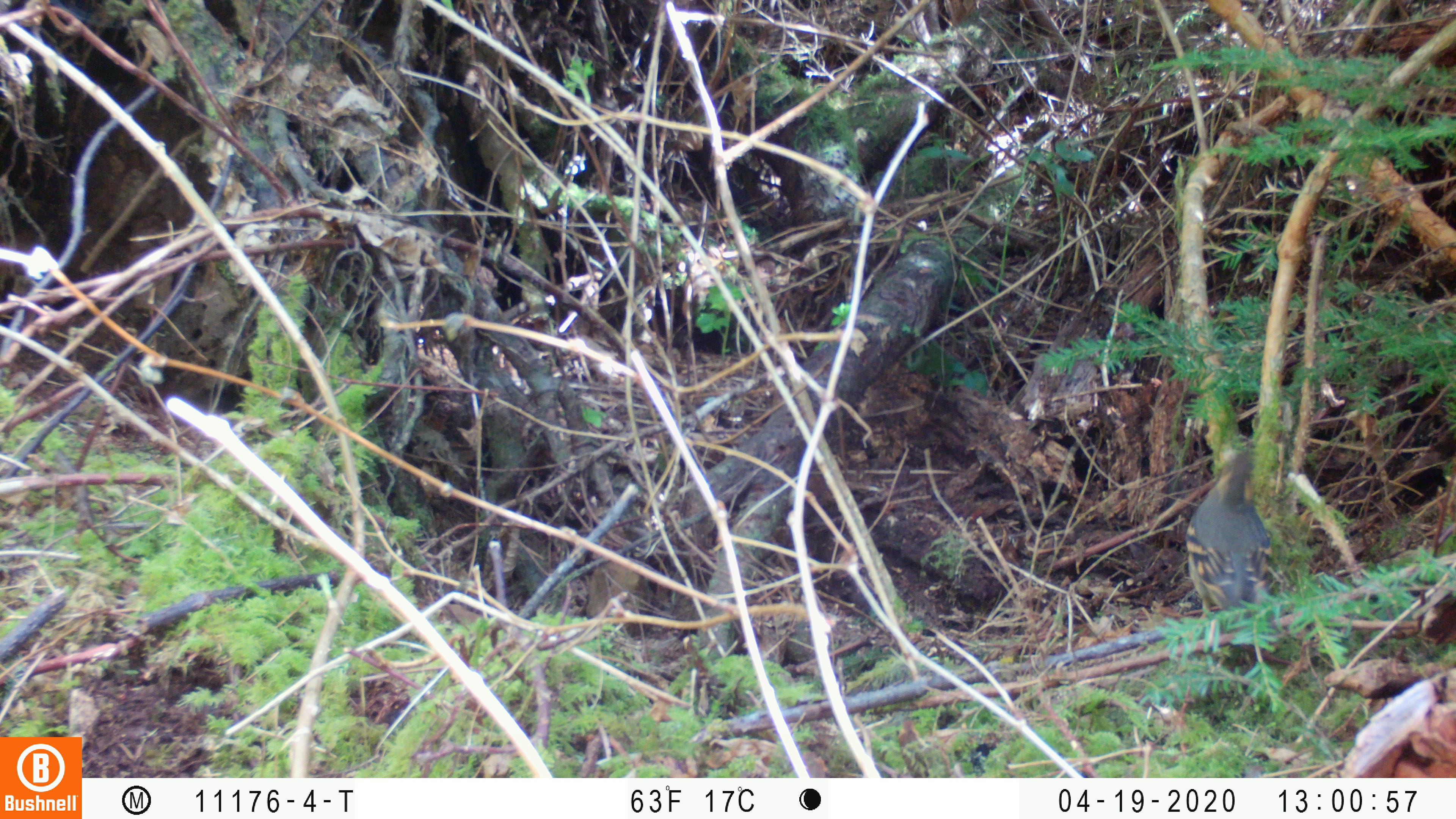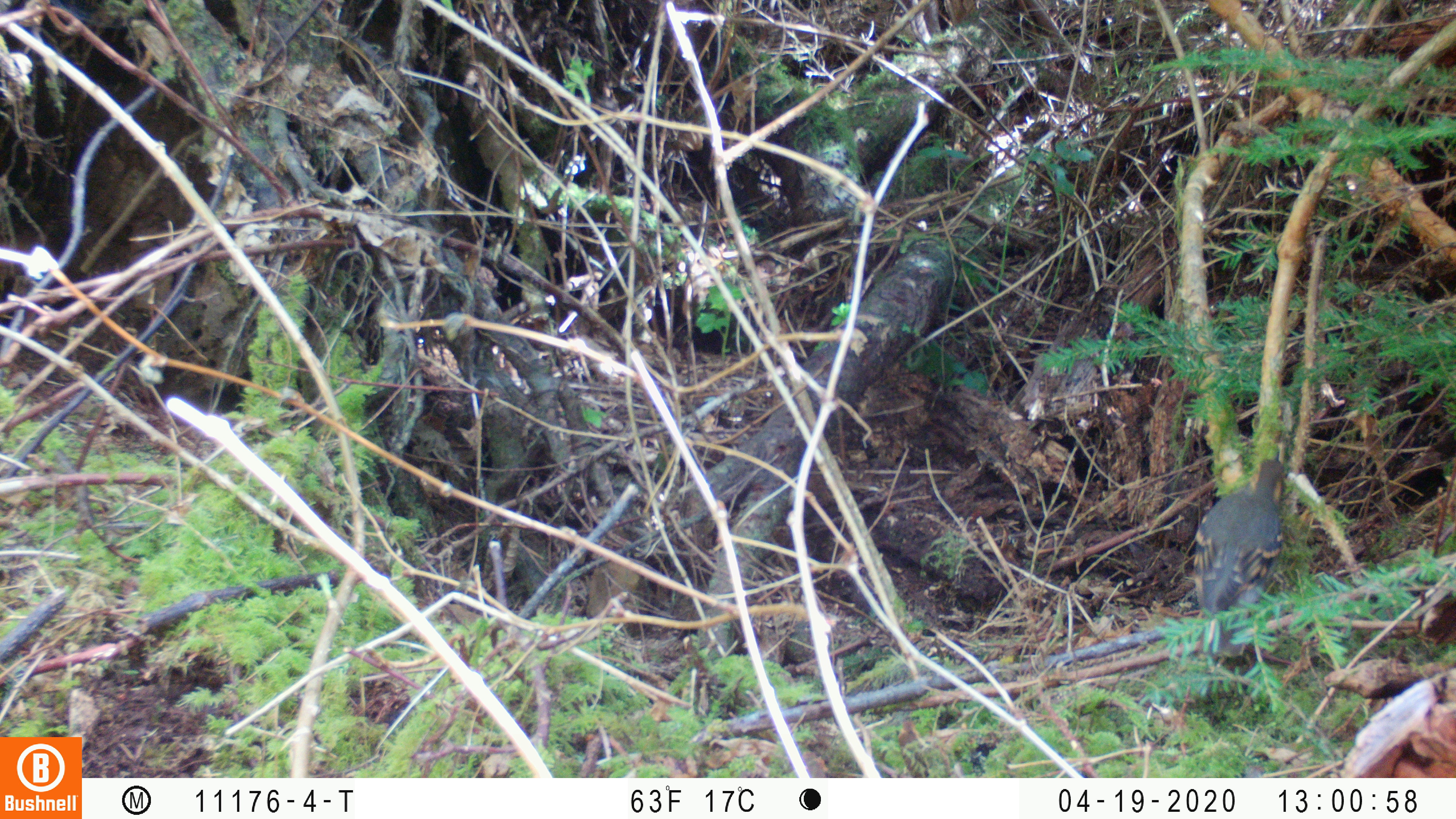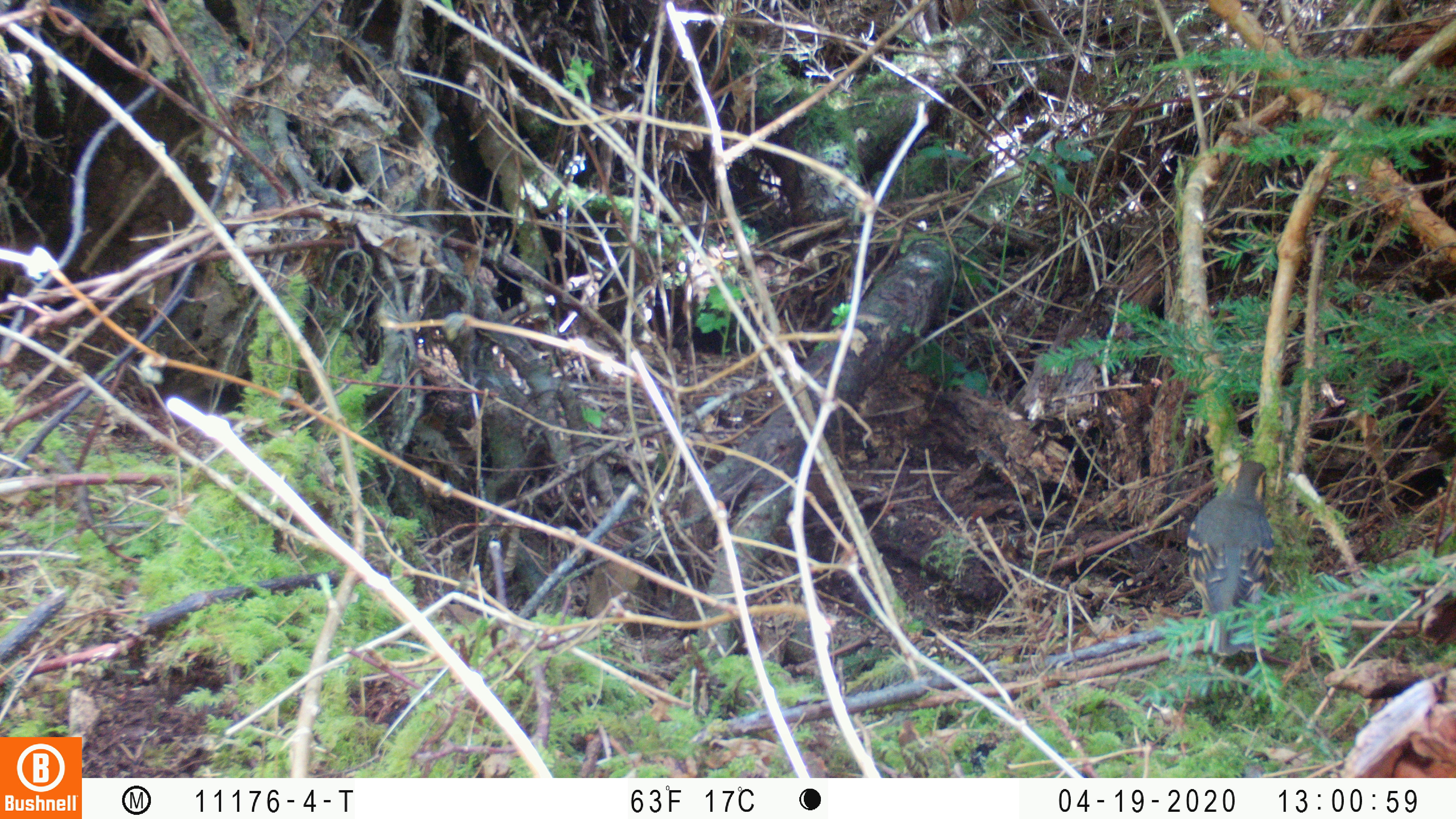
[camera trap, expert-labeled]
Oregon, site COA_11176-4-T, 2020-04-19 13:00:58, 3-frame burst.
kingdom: Animalia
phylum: Chordata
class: Aves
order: Passeriformes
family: Turdidae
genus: Ixoreus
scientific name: Ixoreus naevius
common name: varied thrush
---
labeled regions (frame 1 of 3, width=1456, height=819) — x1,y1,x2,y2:
varied thrush: 1177,447,1278,624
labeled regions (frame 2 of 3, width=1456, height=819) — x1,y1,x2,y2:
varied thrush: 1185,454,1285,623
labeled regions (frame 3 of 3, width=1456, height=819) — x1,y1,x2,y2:
varied thrush: 1185,459,1267,620